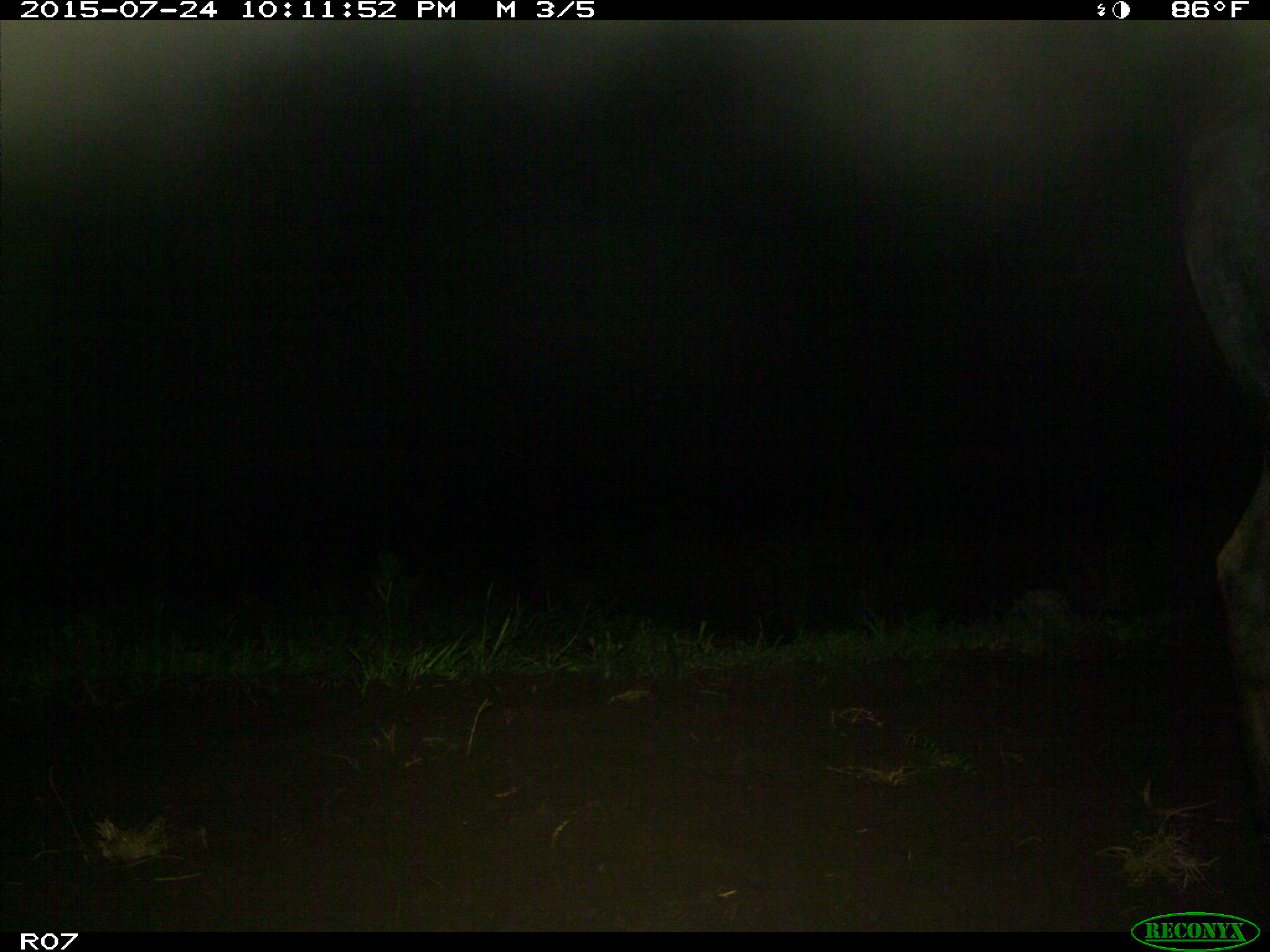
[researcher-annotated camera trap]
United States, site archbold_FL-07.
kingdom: Animalia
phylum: Chordata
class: Mammalia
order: Artiodactyla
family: Bovidae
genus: Bos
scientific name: Bos taurus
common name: domestic cow